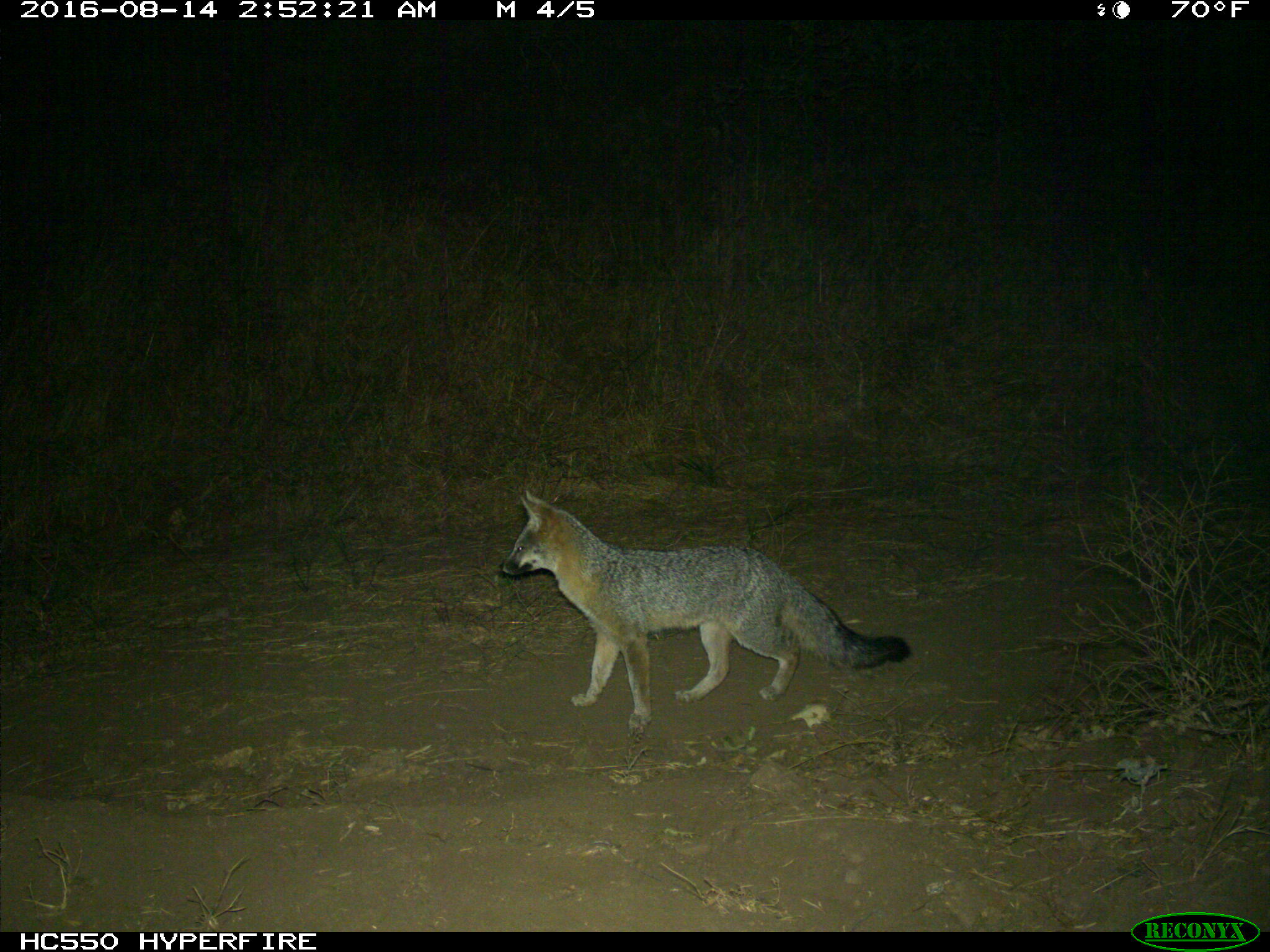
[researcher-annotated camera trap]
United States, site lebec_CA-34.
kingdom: Animalia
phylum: Chordata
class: Mammalia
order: Carnivora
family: Canidae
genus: Urocyon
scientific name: Urocyon cinereoargenteus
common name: gray fox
Urocyon cinereoargenteus (gray fox).